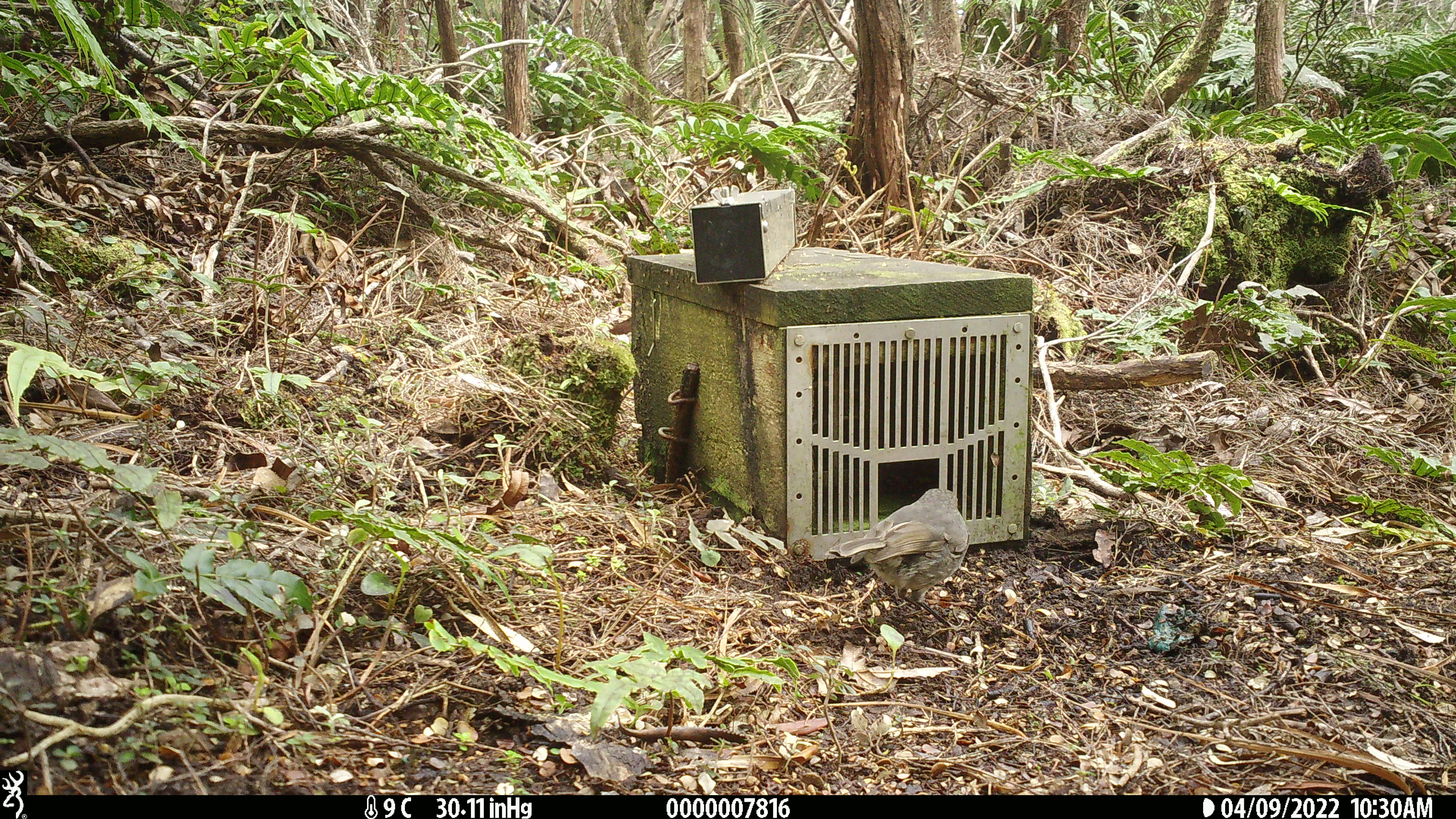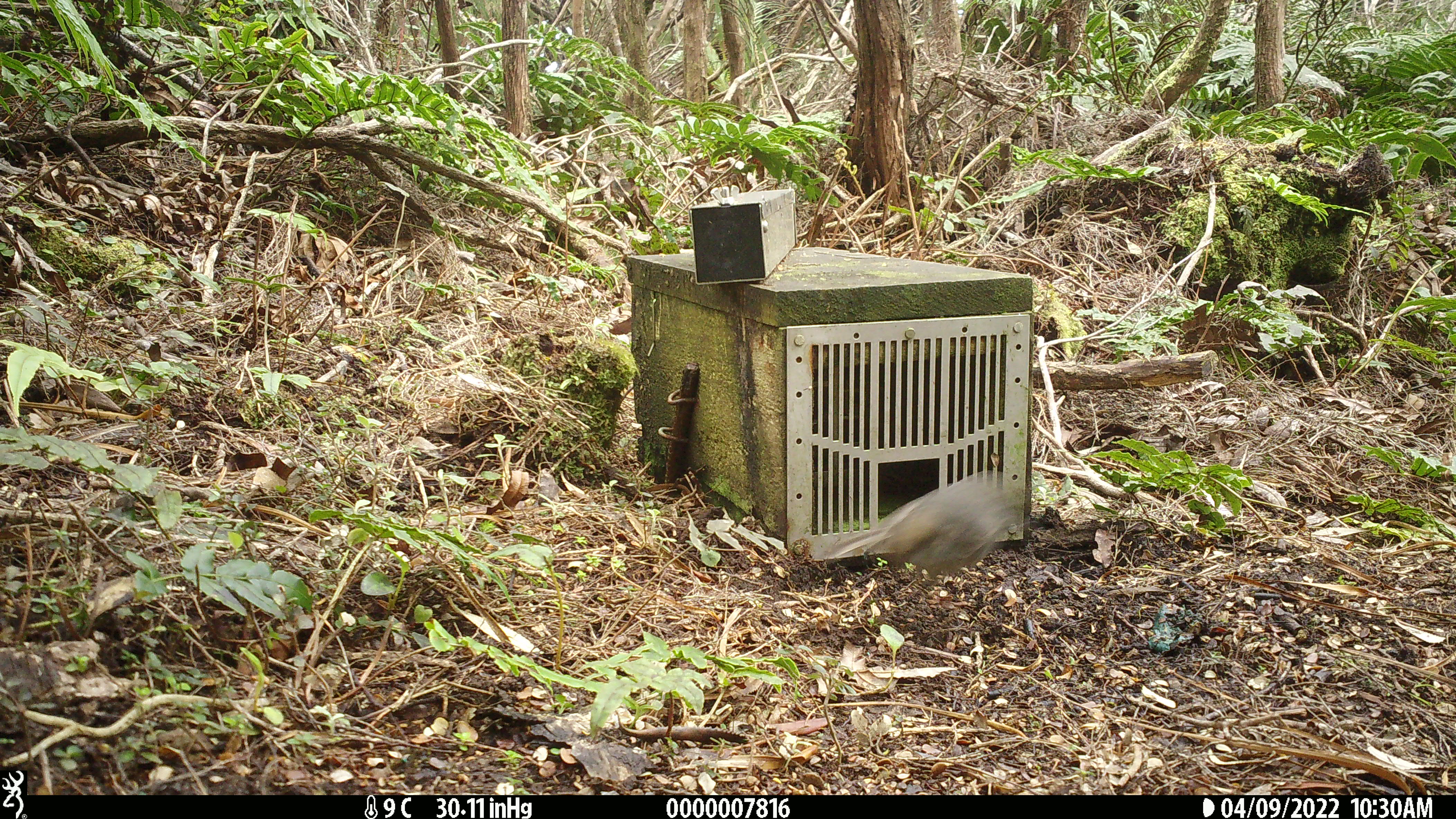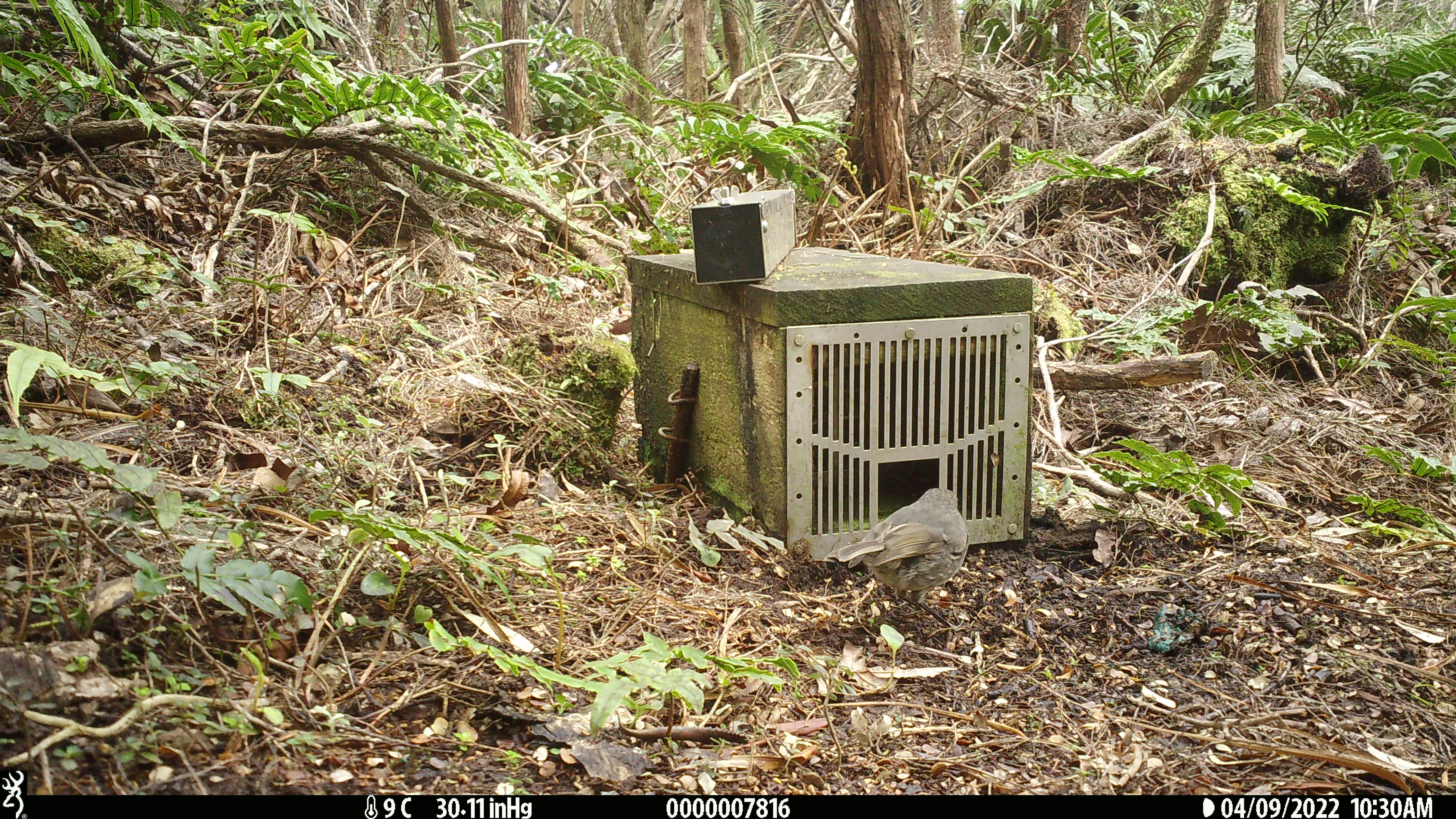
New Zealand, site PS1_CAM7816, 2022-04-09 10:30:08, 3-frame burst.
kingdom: Animalia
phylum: Chordata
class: Aves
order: Passeriformes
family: Petroicidae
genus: Petroica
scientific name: Petroica australis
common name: new zealand robin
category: robin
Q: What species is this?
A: Robin (new zealand robin) (Petroica australis).